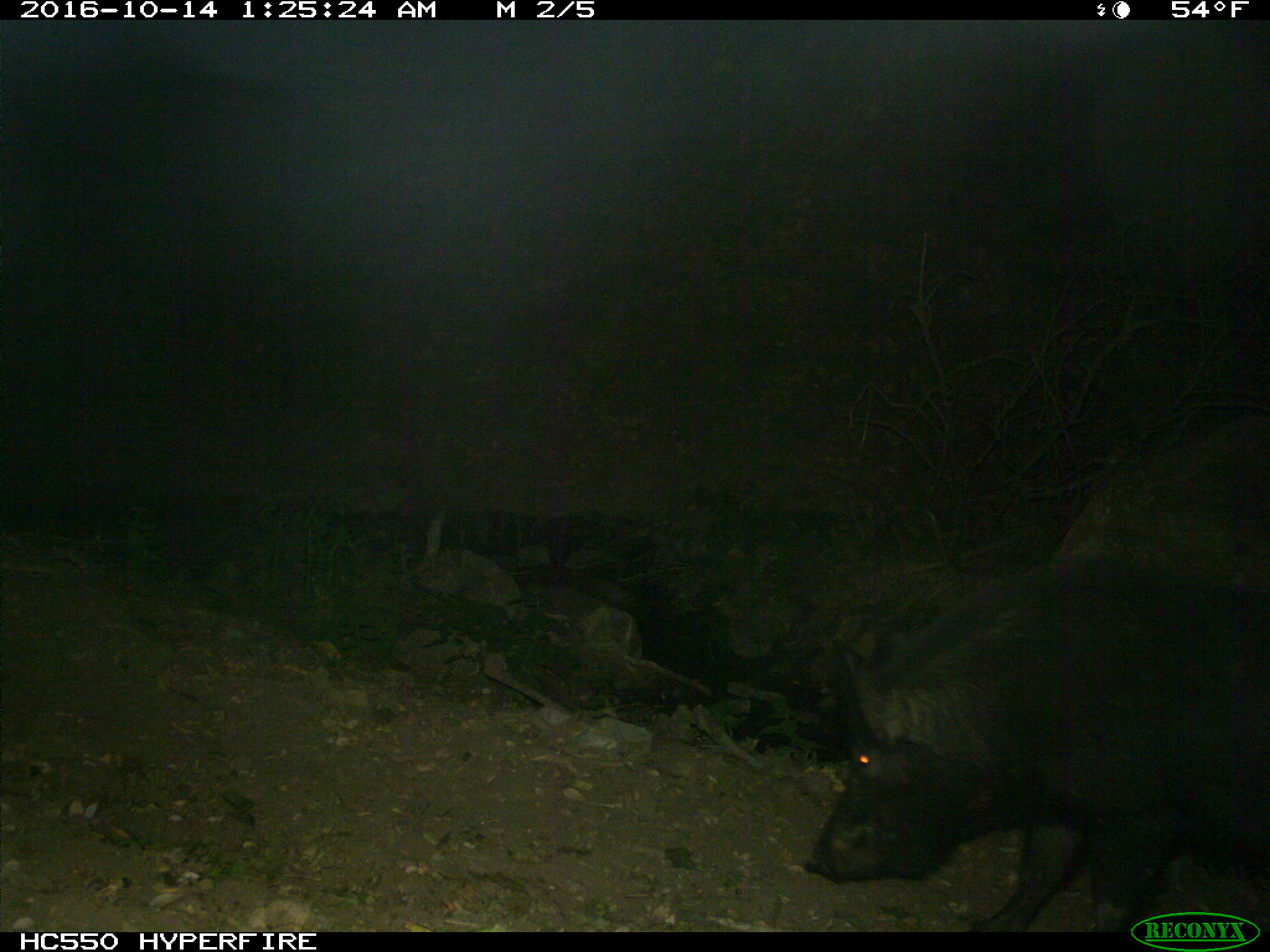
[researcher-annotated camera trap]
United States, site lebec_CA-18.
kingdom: Animalia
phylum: Chordata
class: Mammalia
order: Artiodactyla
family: Suidae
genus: Sus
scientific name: Sus scrofa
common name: wild boar